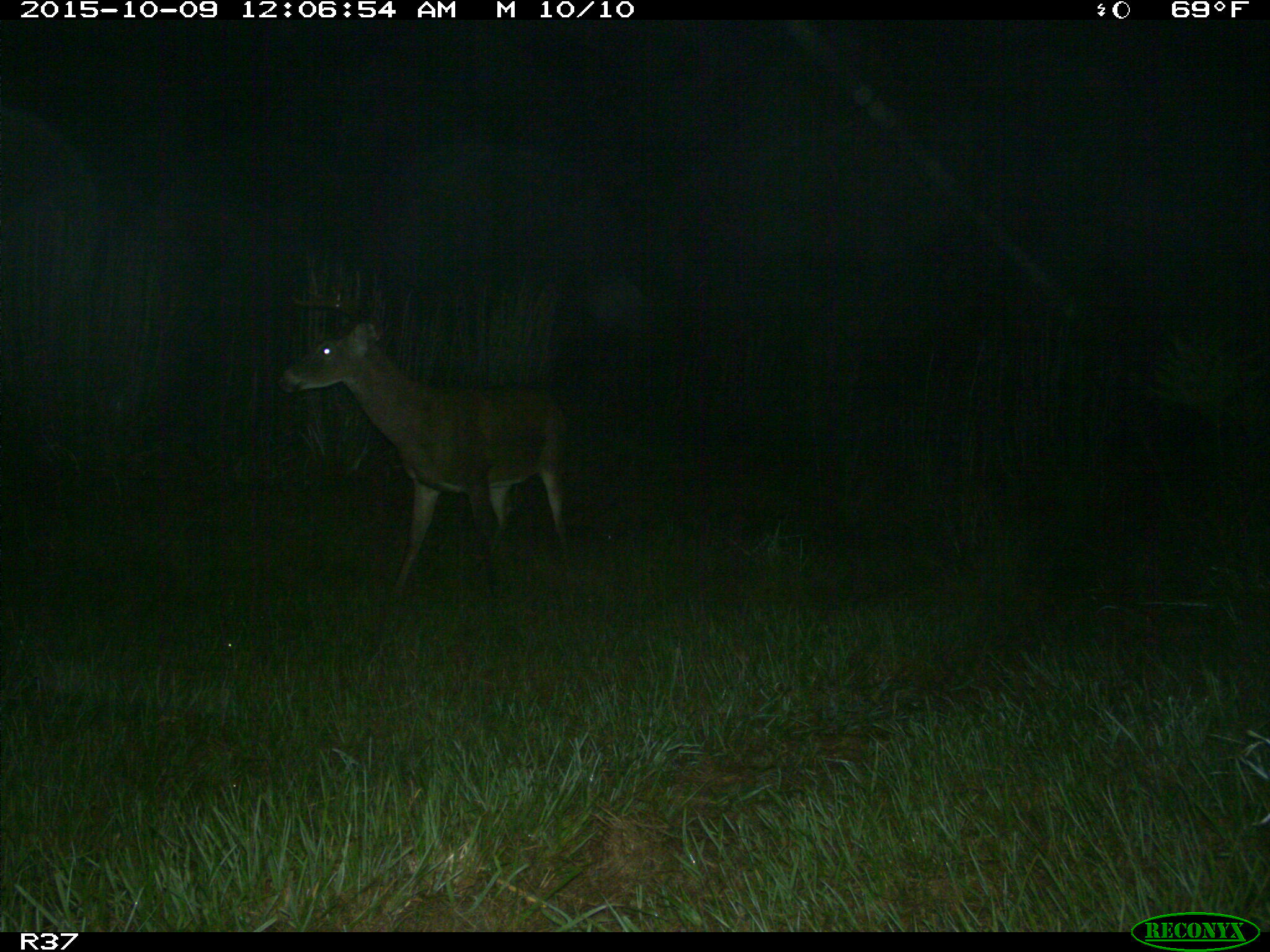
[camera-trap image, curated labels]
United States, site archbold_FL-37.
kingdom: Animalia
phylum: Chordata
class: Mammalia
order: Artiodactyla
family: Cervidae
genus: Odocoileus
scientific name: Odocoileus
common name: deer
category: unidentified deer